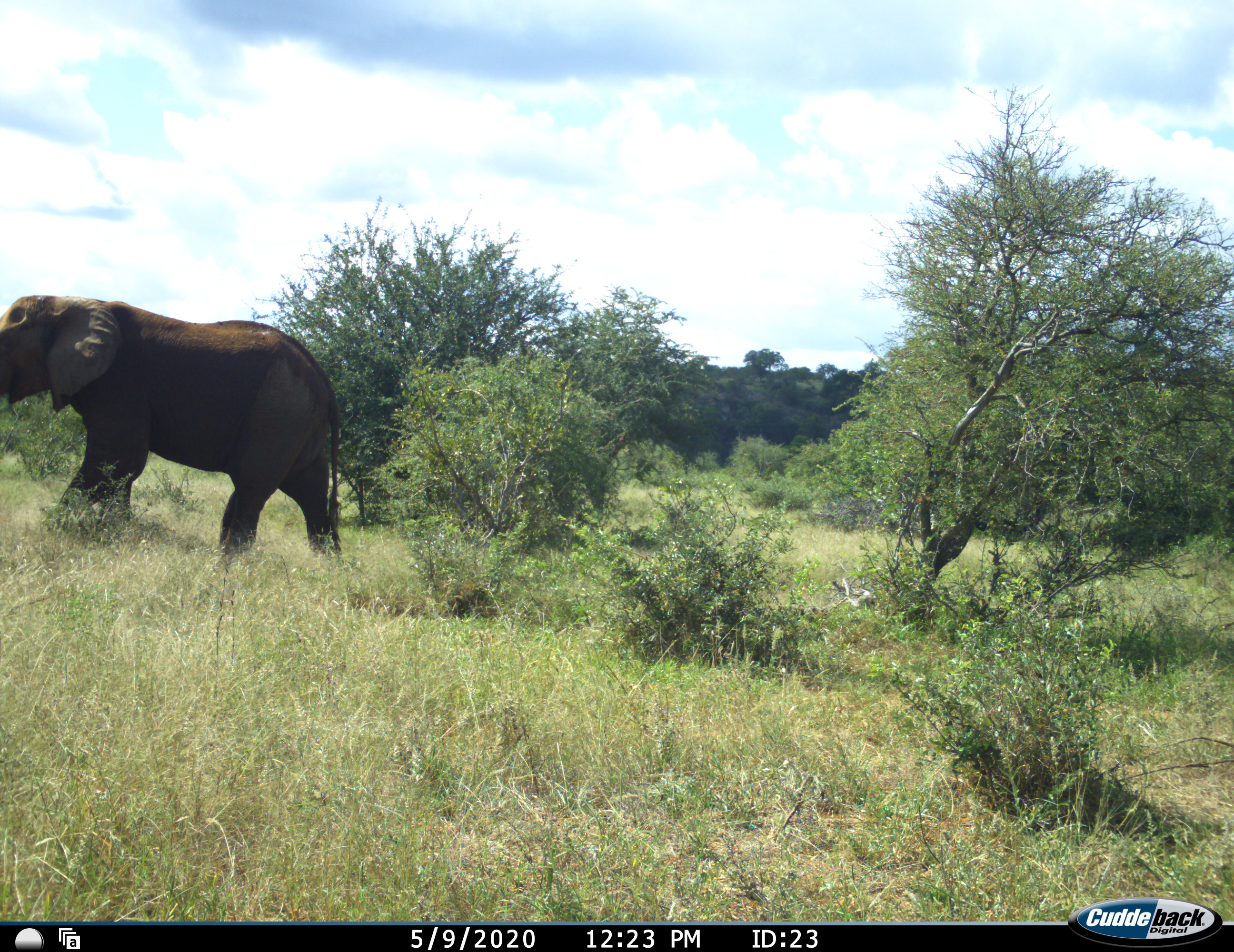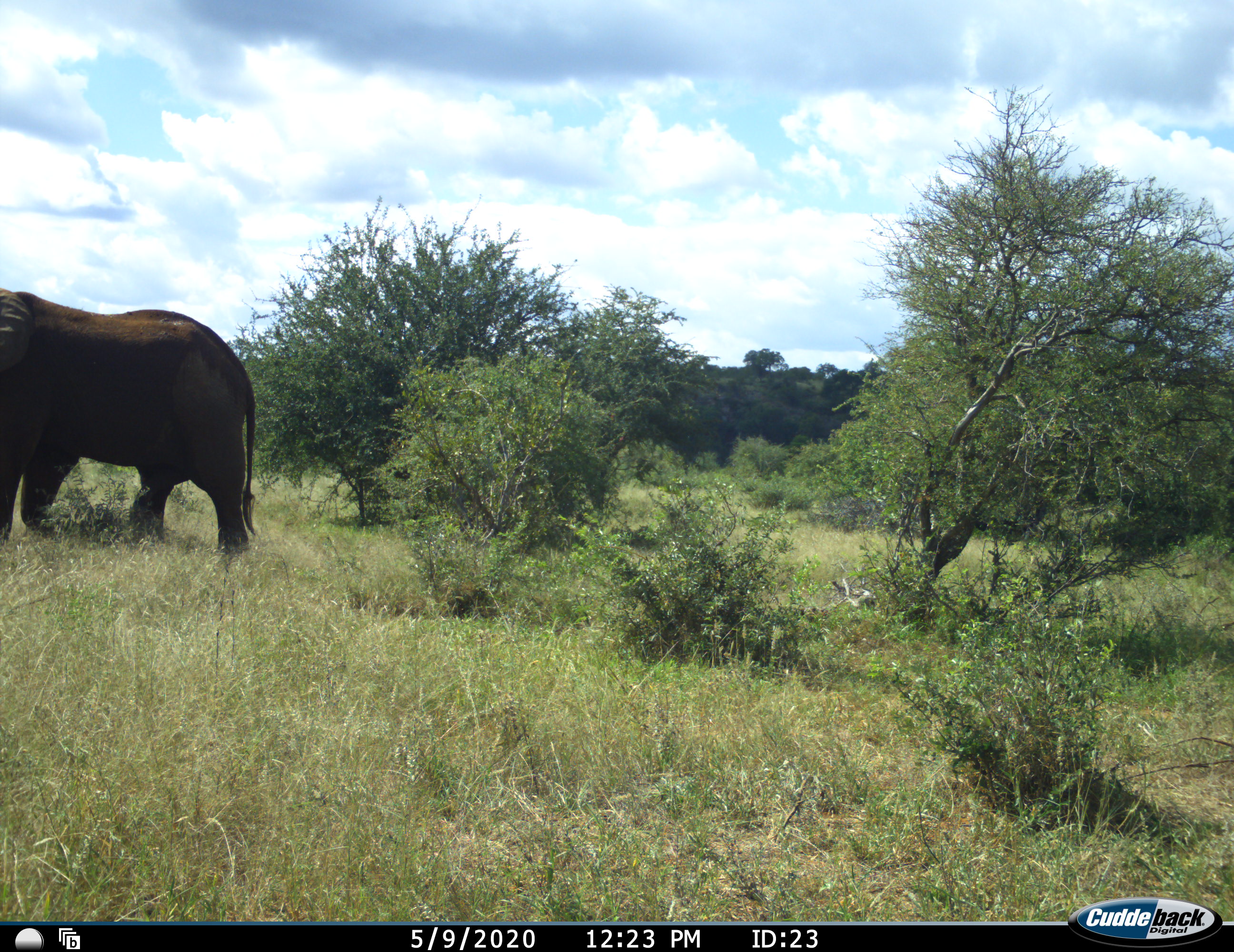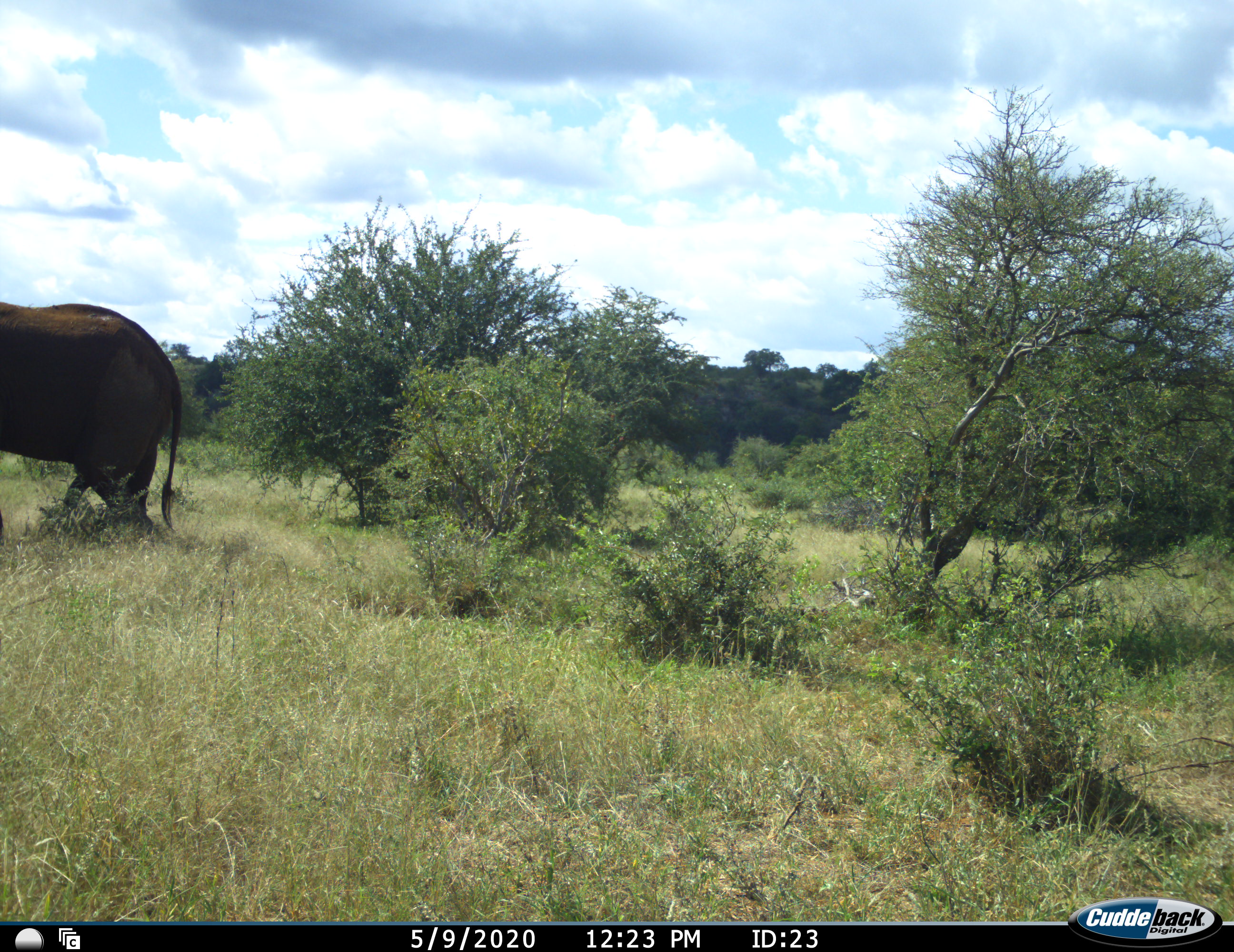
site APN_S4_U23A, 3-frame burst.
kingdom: Animalia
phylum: Chordata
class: Mammalia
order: Proboscidea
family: Elephantidae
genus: Loxodonta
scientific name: Loxodonta africana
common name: african bush elephant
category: elephant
Elephant (african bush elephant) (Loxodonta africana), count 1. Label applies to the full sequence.